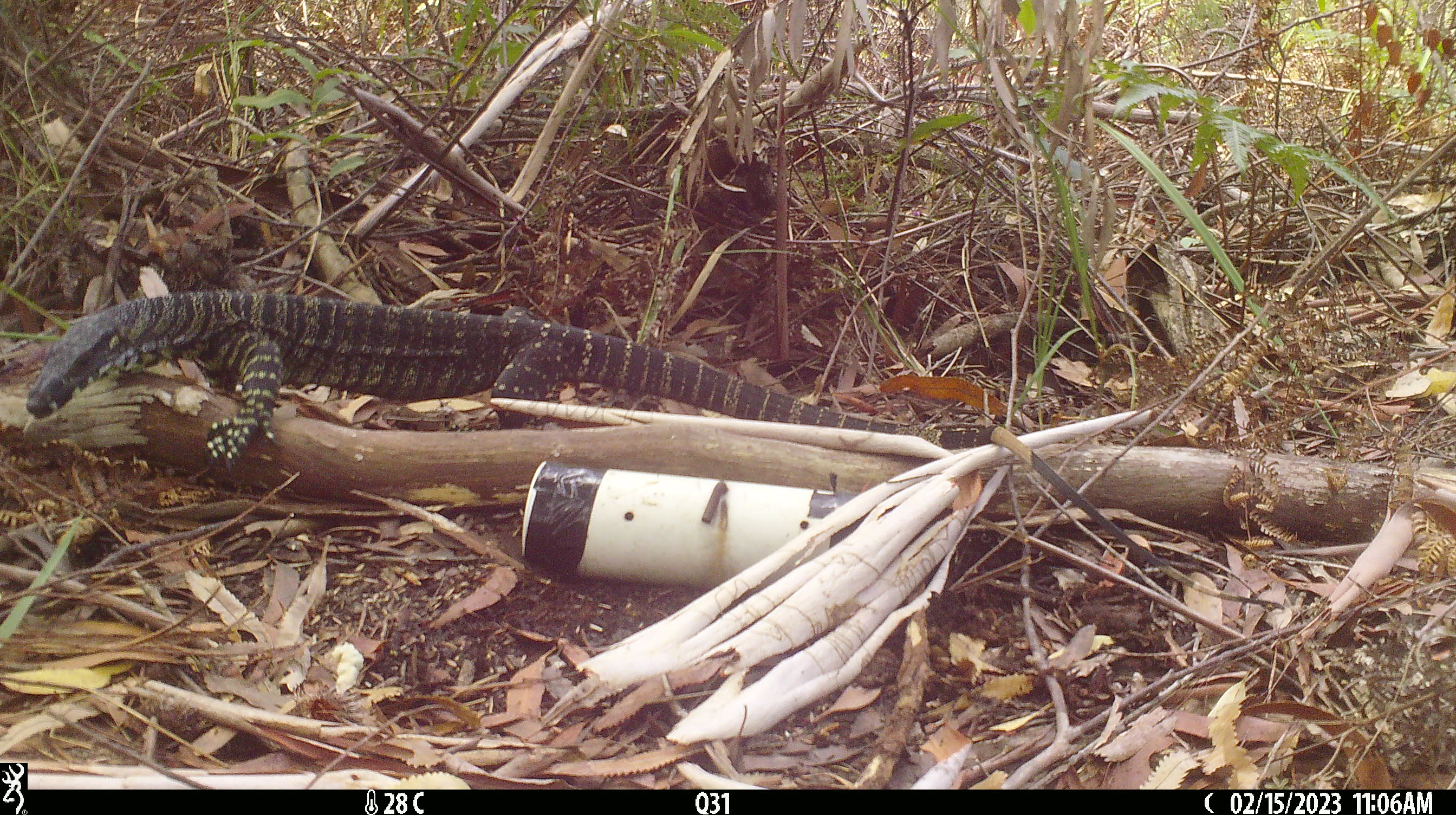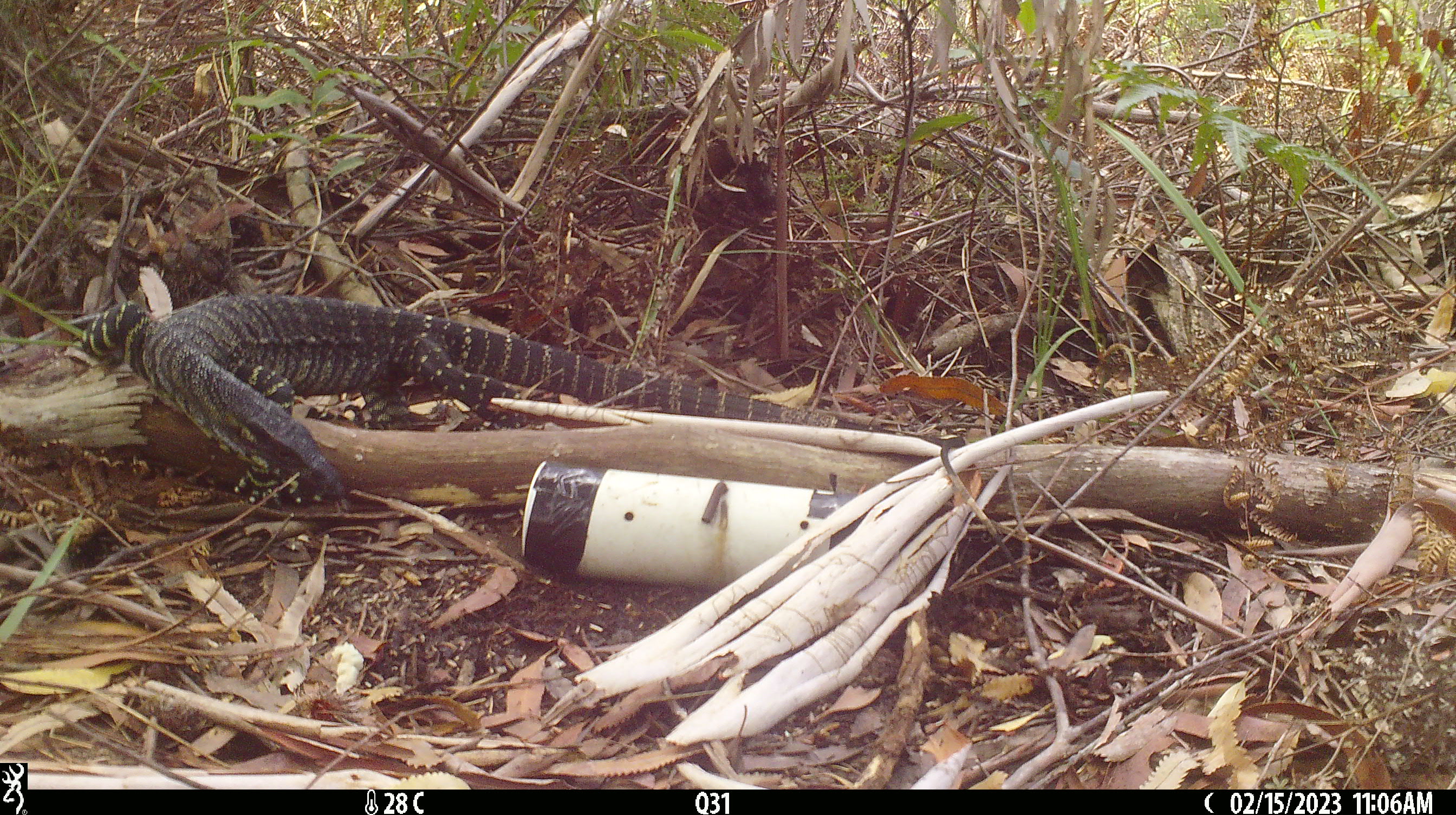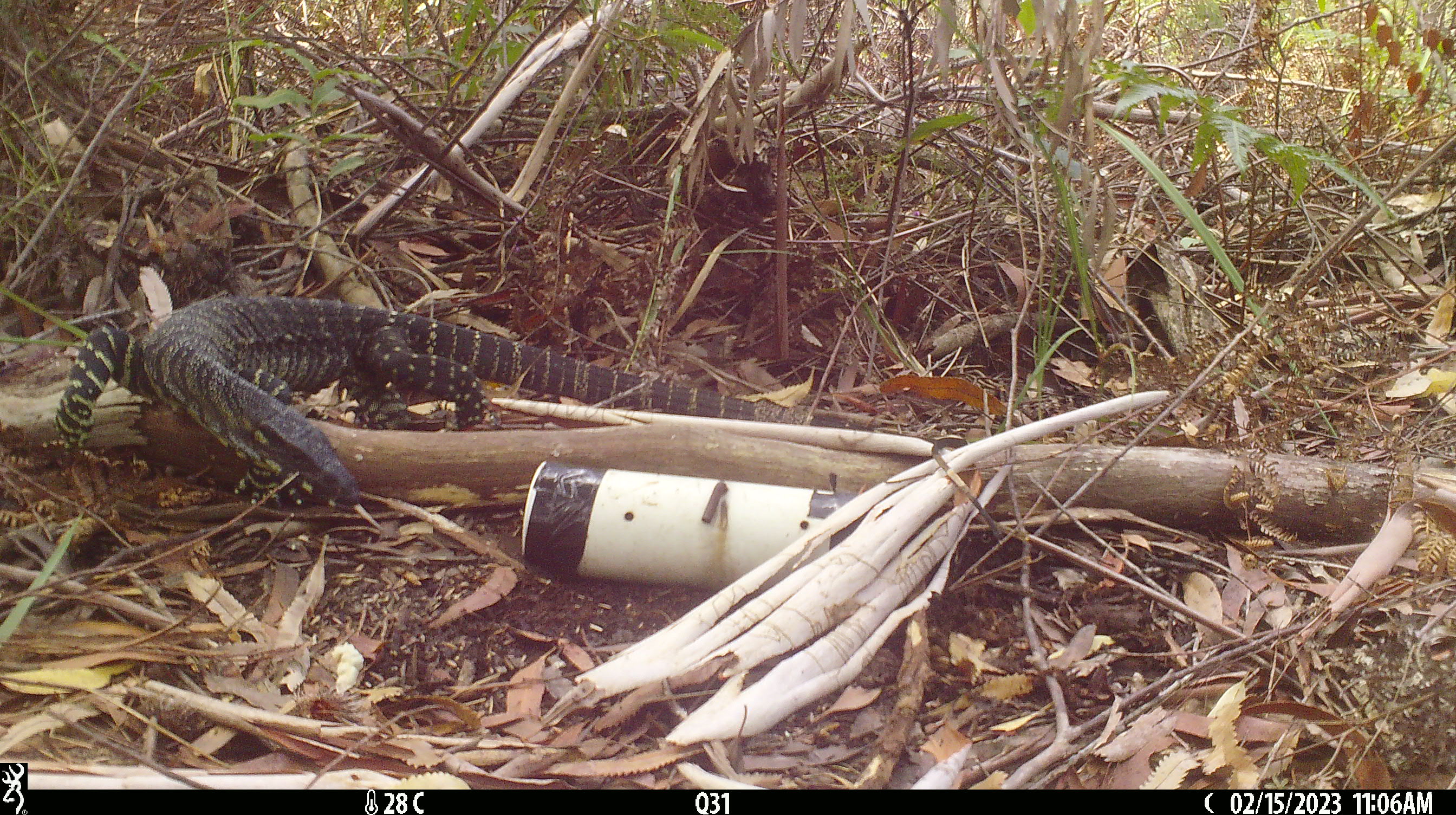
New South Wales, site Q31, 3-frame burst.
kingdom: Animalia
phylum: Chordata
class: Reptilia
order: Squamata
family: Varanidae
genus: Varanus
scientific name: Varanus varius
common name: lace monitor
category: goanna